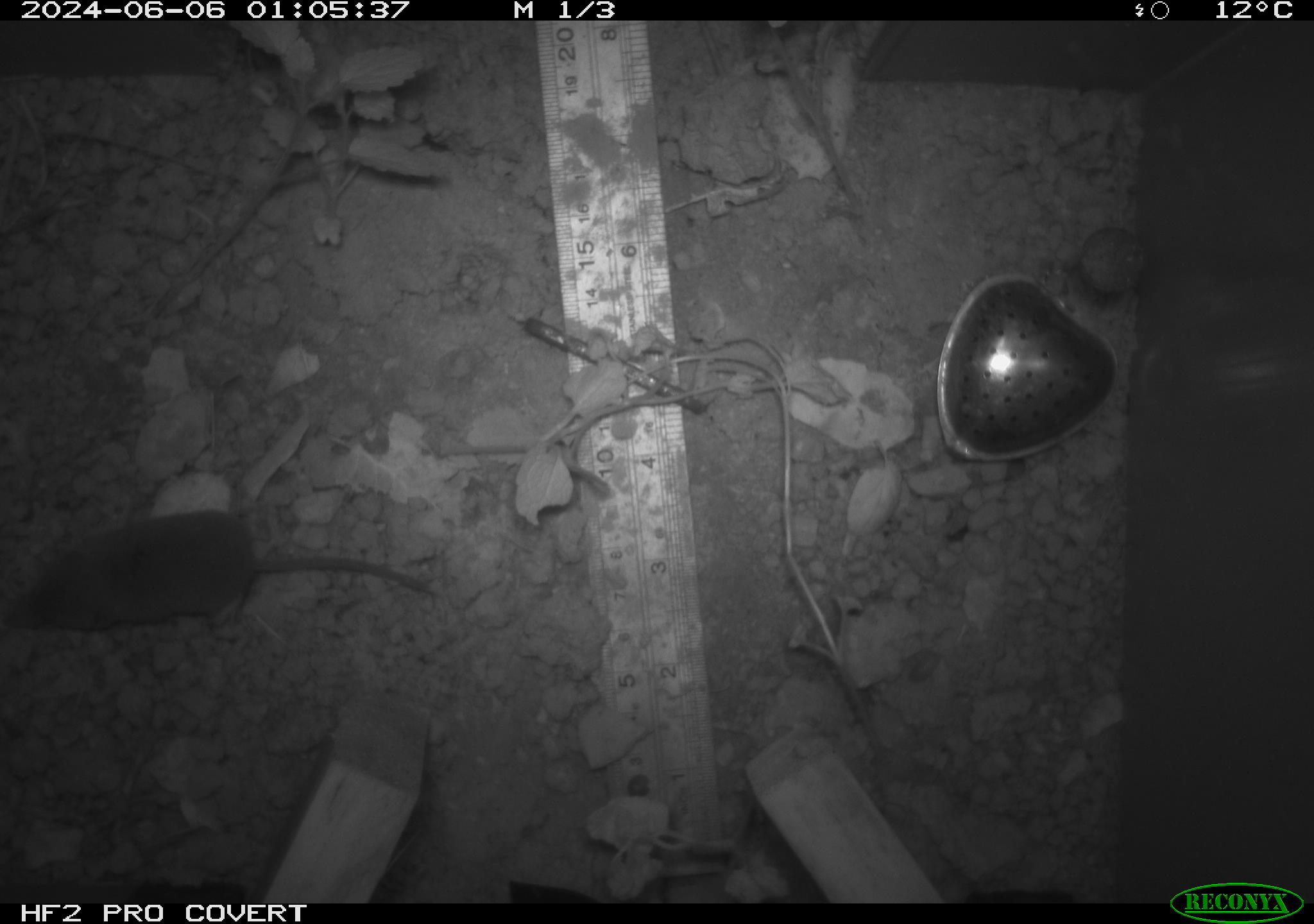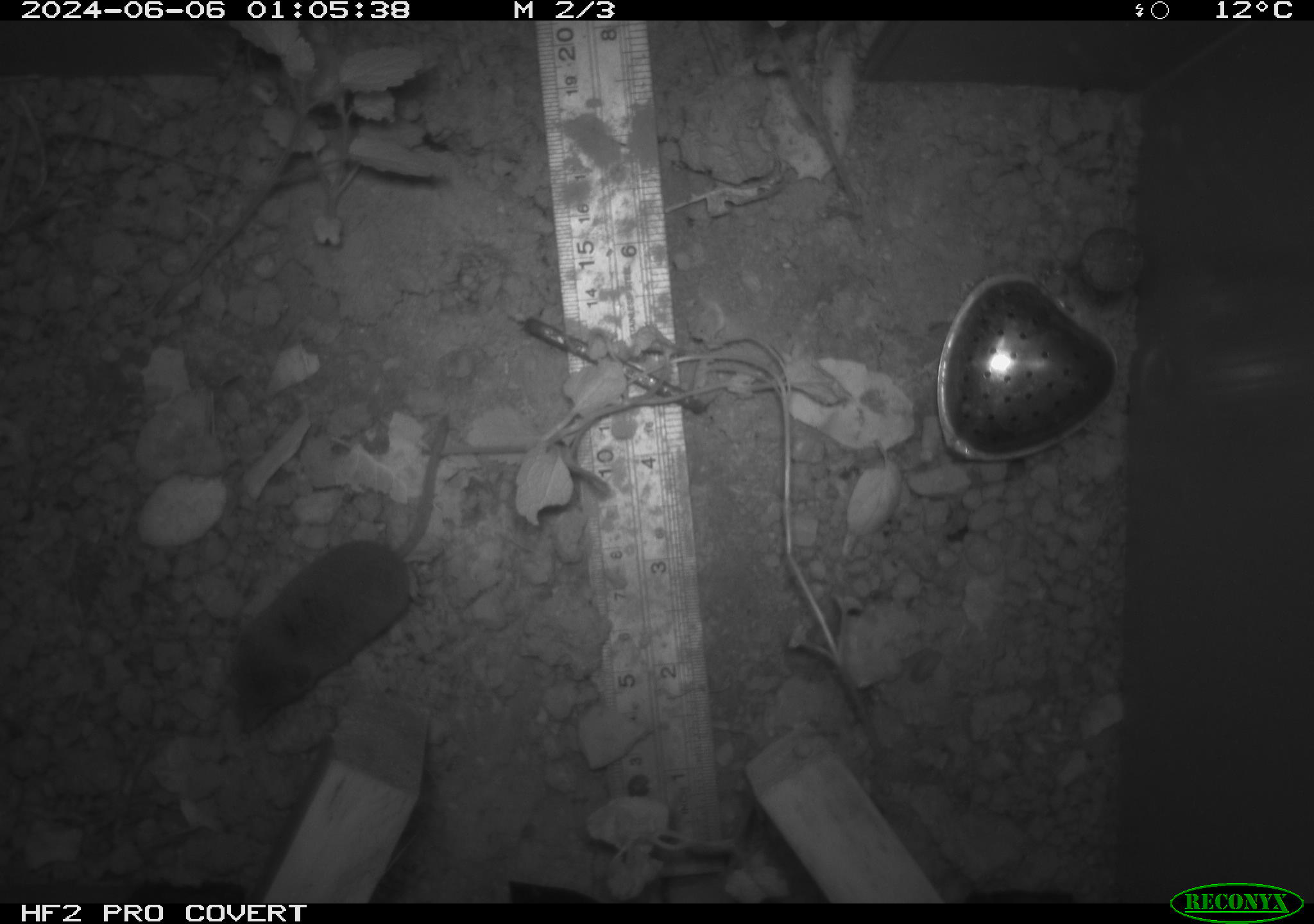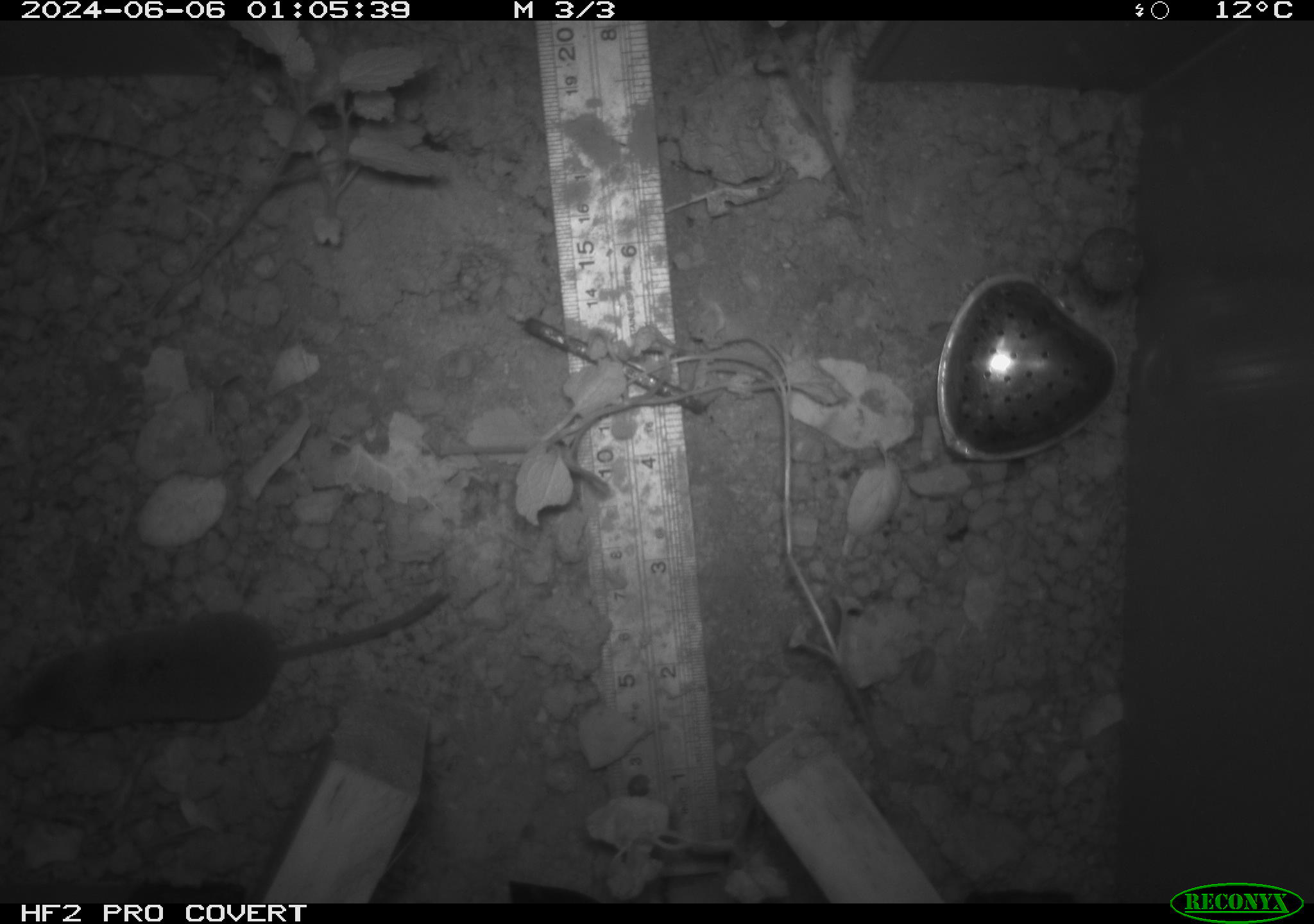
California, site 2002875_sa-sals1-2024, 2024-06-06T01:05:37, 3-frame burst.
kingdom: Animalia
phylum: Chordata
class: Mammalia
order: Rodentia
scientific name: Rodentia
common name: mouse species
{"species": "mouse species (Rodentia)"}